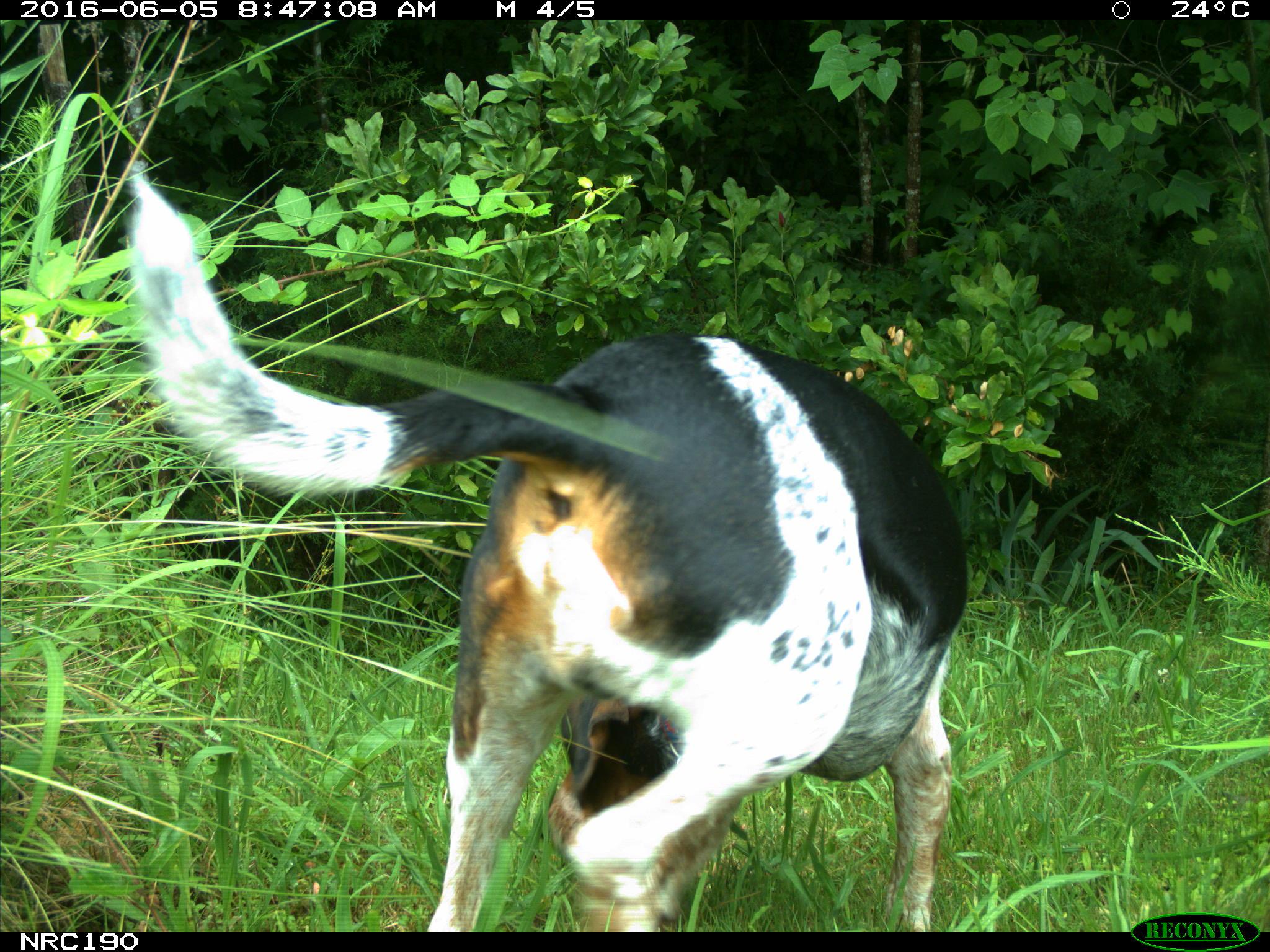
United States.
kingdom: Animalia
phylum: Chordata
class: Mammalia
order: Carnivora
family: Canidae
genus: Canis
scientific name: Canis familiaris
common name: domestic dog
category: Dog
Dog (domestic dog) (Canis familiaris).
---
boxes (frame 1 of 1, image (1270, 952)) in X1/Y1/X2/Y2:
Dog: 115/155/984/931